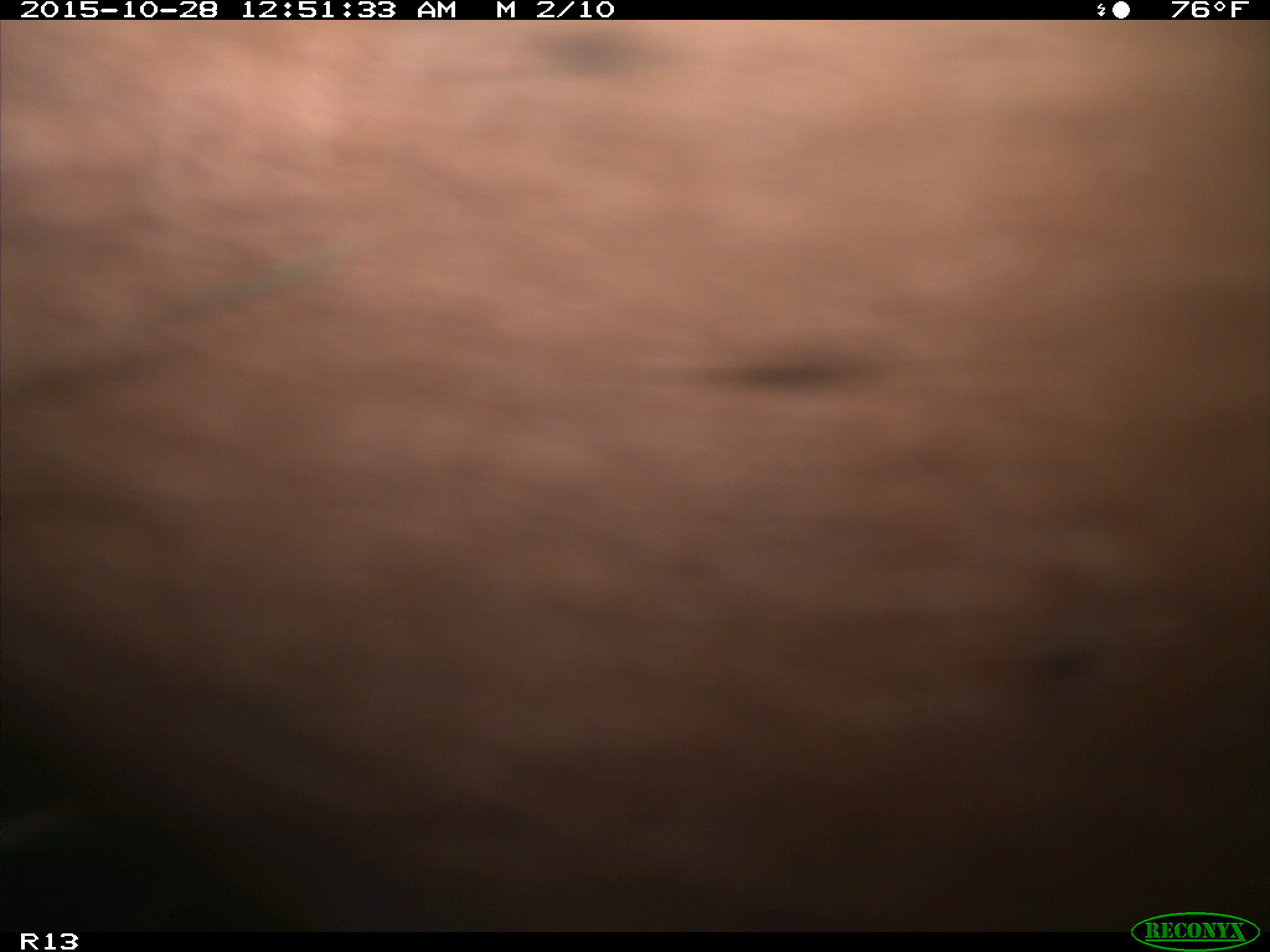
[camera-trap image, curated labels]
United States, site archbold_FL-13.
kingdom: Animalia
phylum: Chordata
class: Mammalia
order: Artiodactyla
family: Bovidae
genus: Bos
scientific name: Bos taurus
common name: domestic cow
Bos taurus (domestic cow).